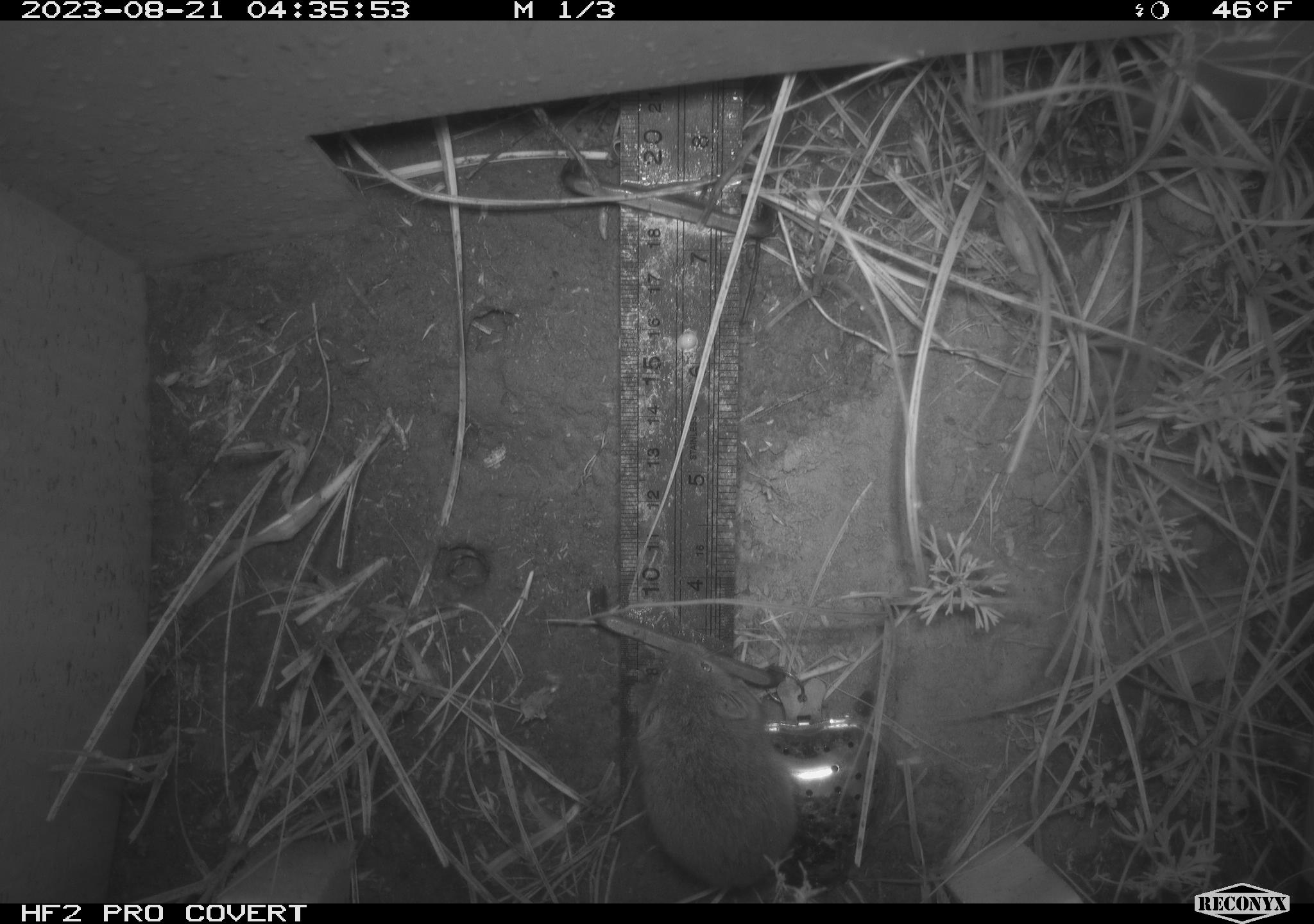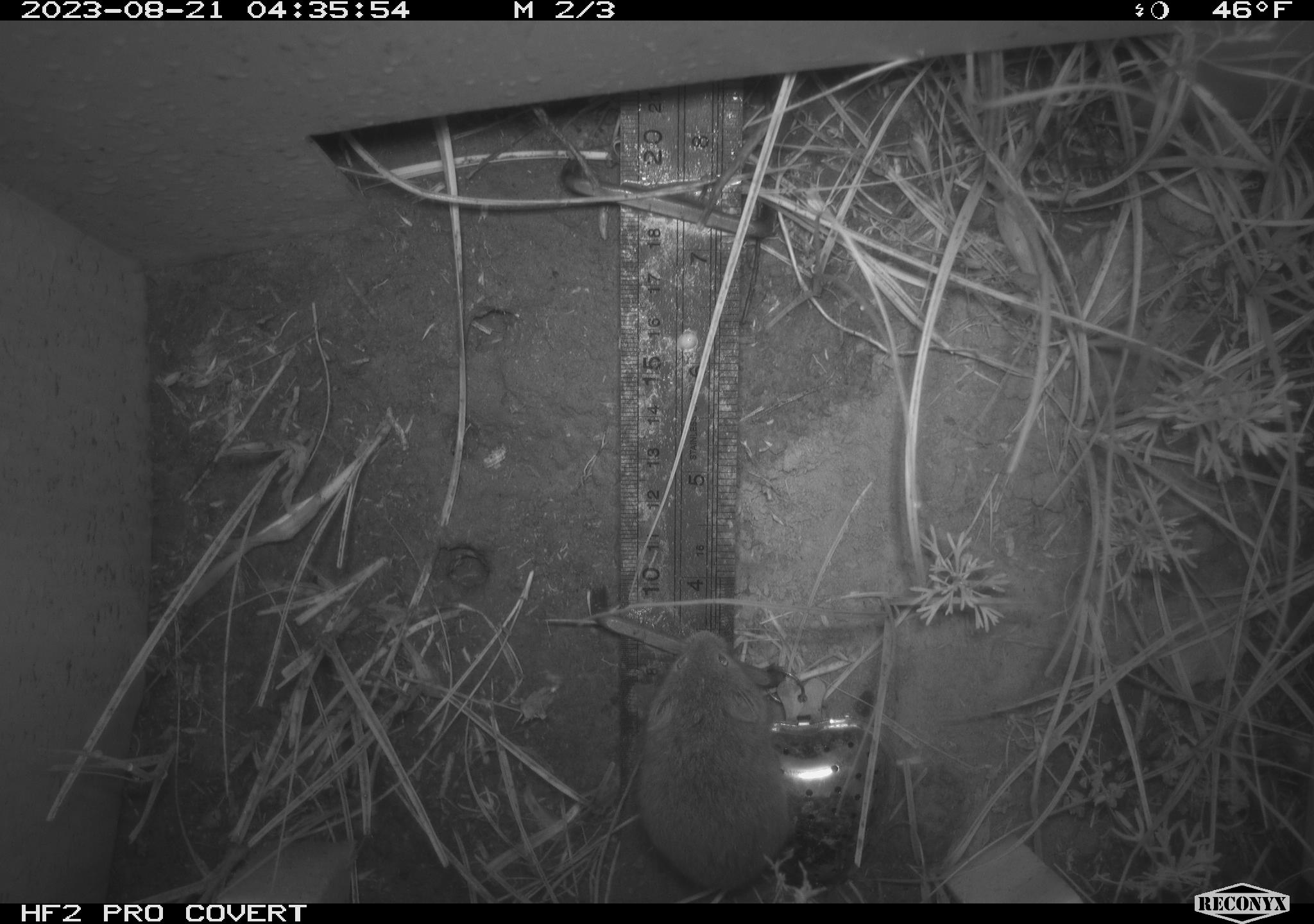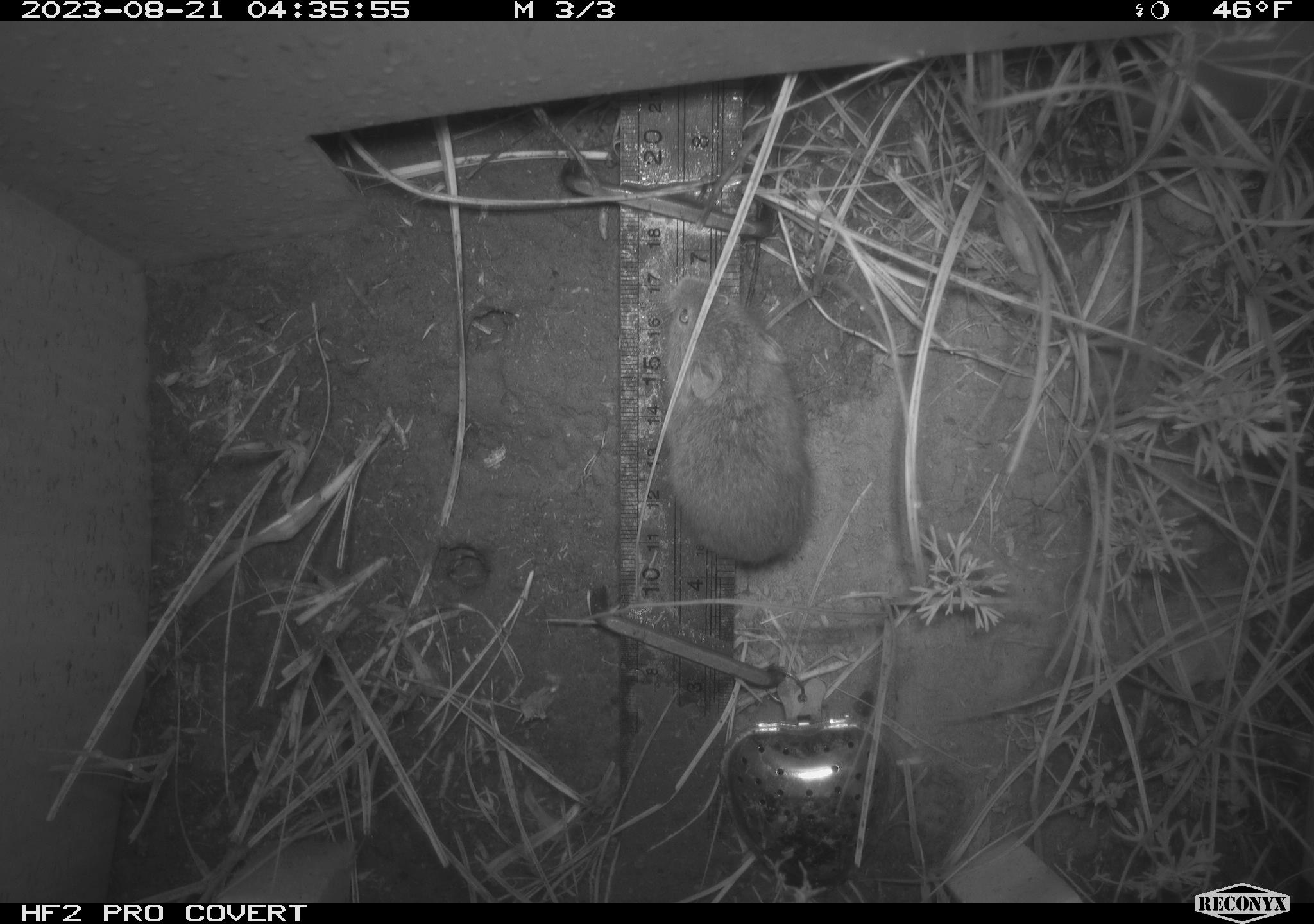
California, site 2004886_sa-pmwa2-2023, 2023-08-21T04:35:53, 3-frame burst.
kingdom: Animalia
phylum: Chordata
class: Mammalia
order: Rodentia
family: Cricetidae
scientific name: Cricetidae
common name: hamsters, voles, lemmings, and allies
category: cricetidae family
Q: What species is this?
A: Cricetidae family (hamsters, voles, lemmings, and allies) (Cricetidae).